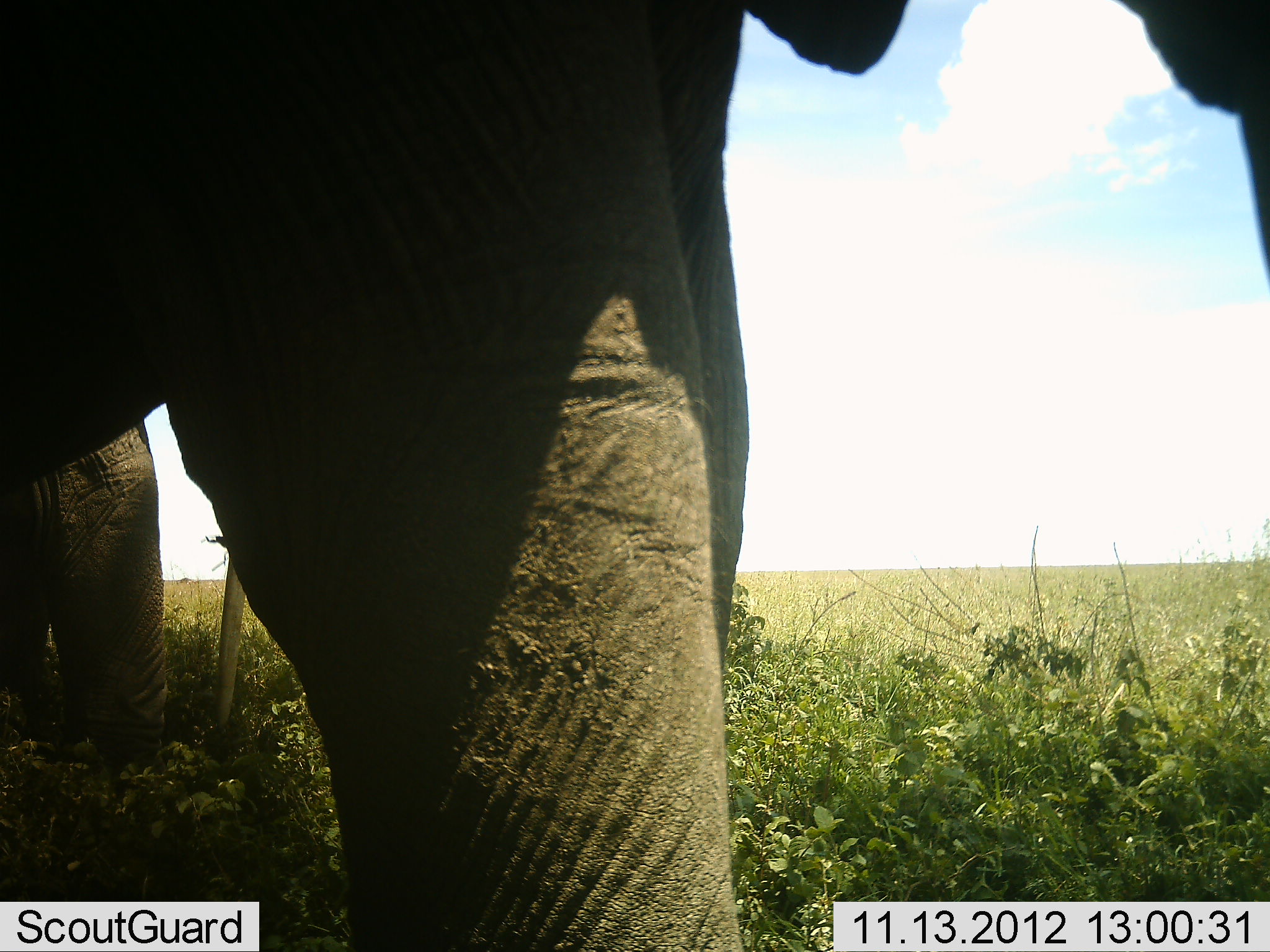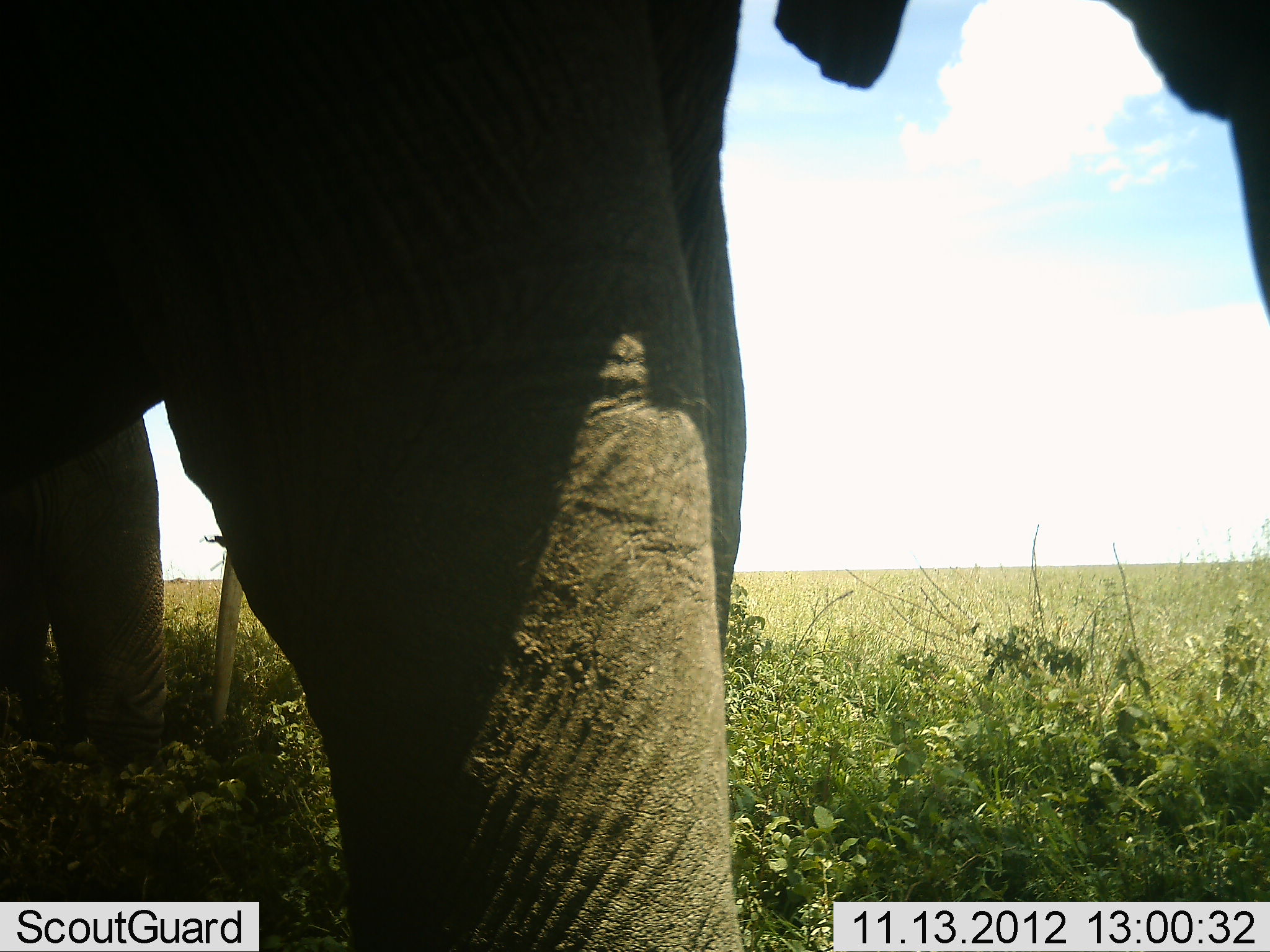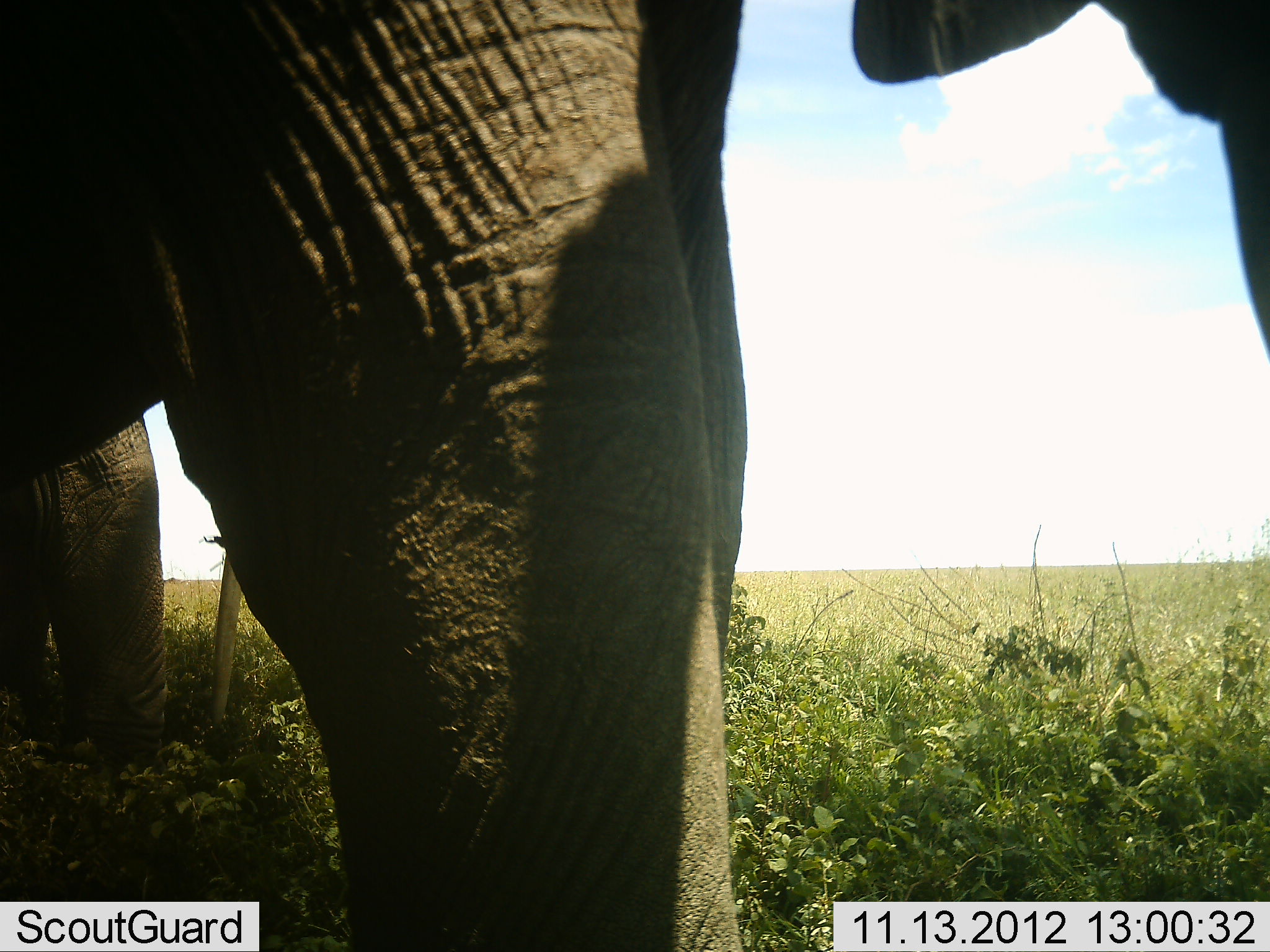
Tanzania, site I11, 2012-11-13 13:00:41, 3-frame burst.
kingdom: Animalia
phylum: Chordata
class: Mammalia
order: Proboscidea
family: Elephantidae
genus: Loxodonta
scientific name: Loxodonta africana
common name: african bush elephant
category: elephant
Elephant (african bush elephant) (Loxodonta africana), count 2. Behavior (volunteer vote fractions): standing 90%, resting 0%, moving 10%, interacting 0%. Young present (vote fraction): 20%. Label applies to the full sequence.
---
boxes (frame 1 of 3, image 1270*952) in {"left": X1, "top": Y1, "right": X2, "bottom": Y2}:
animal: {"left": 0, "top": 0, "right": 907, "bottom": 952}; {"left": 0, "top": 399, "right": 175, "bottom": 765}; {"left": 1102, "top": 0, "right": 1270, "bottom": 298}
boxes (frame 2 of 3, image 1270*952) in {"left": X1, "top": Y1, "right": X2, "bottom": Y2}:
animal: {"left": 0, "top": 0, "right": 907, "bottom": 952}; {"left": 0, "top": 399, "right": 175, "bottom": 765}; {"left": 1102, "top": 0, "right": 1270, "bottom": 323}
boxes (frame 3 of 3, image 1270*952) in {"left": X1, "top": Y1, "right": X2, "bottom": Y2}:
animal: {"left": 0, "top": 0, "right": 764, "bottom": 950}; {"left": 853, "top": 0, "right": 1270, "bottom": 441}; {"left": 0, "top": 399, "right": 175, "bottom": 765}